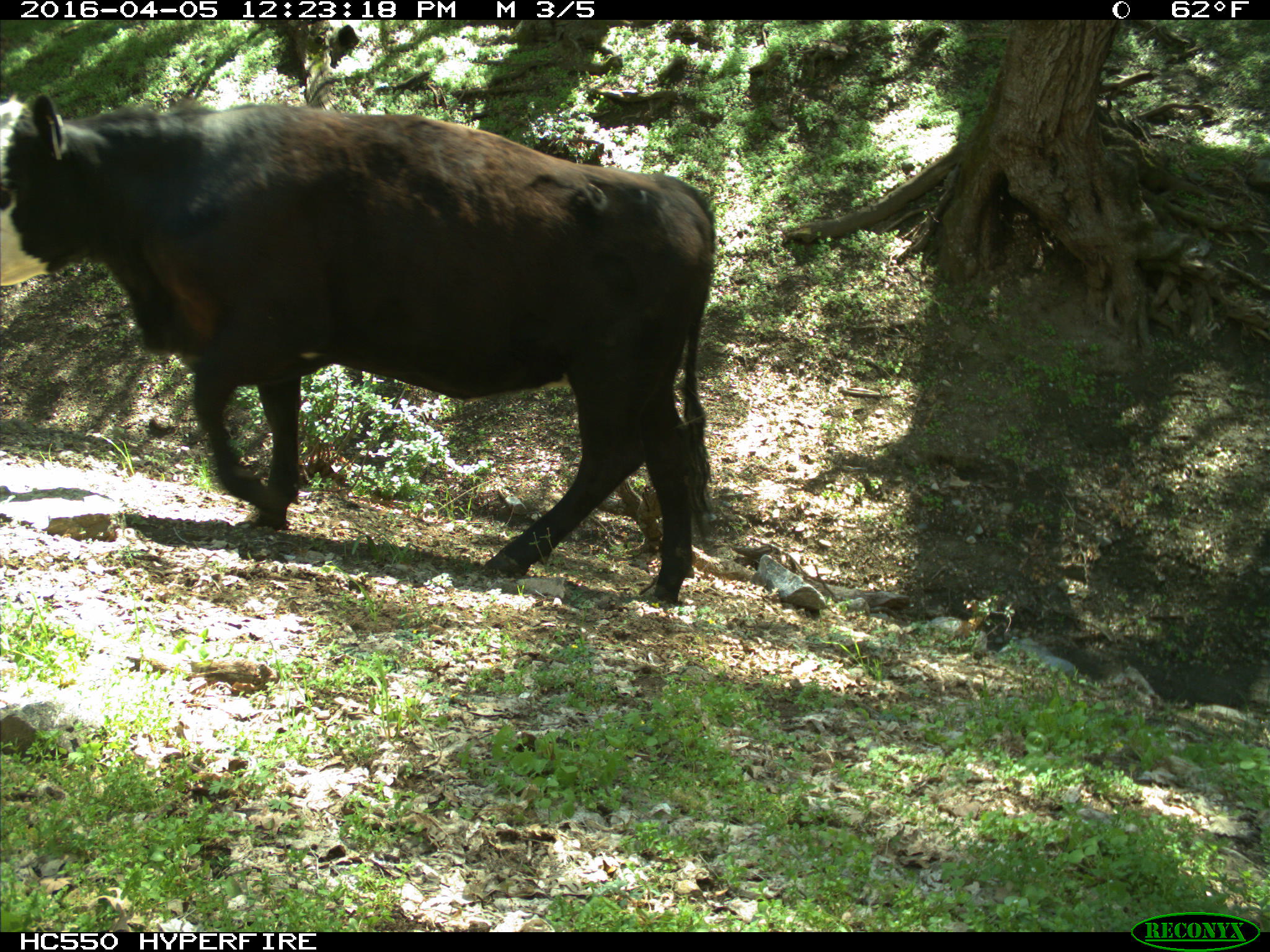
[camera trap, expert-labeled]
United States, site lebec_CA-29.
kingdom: Animalia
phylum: Chordata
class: Mammalia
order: Artiodactyla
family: Bovidae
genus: Bos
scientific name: Bos taurus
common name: domestic cow